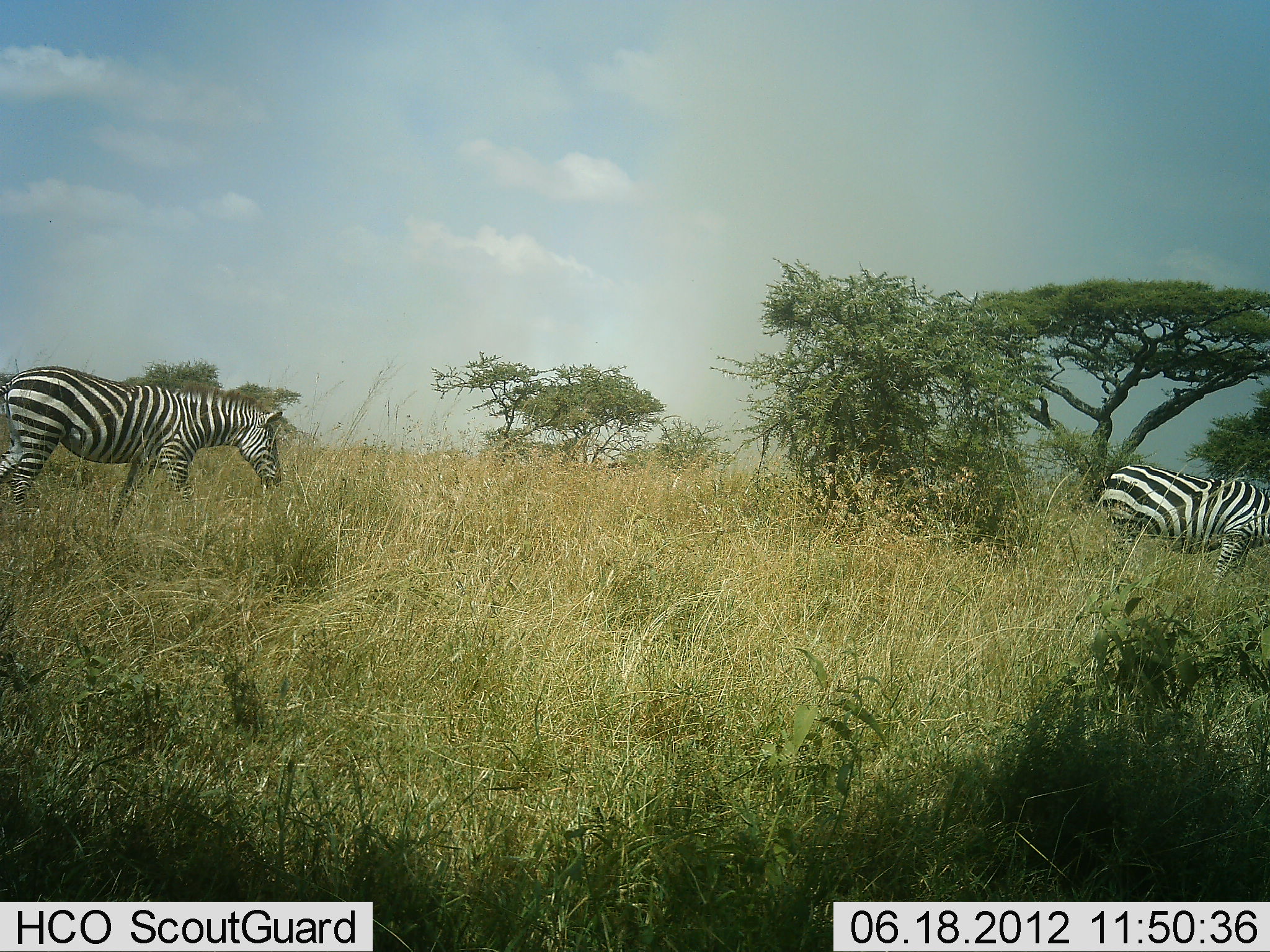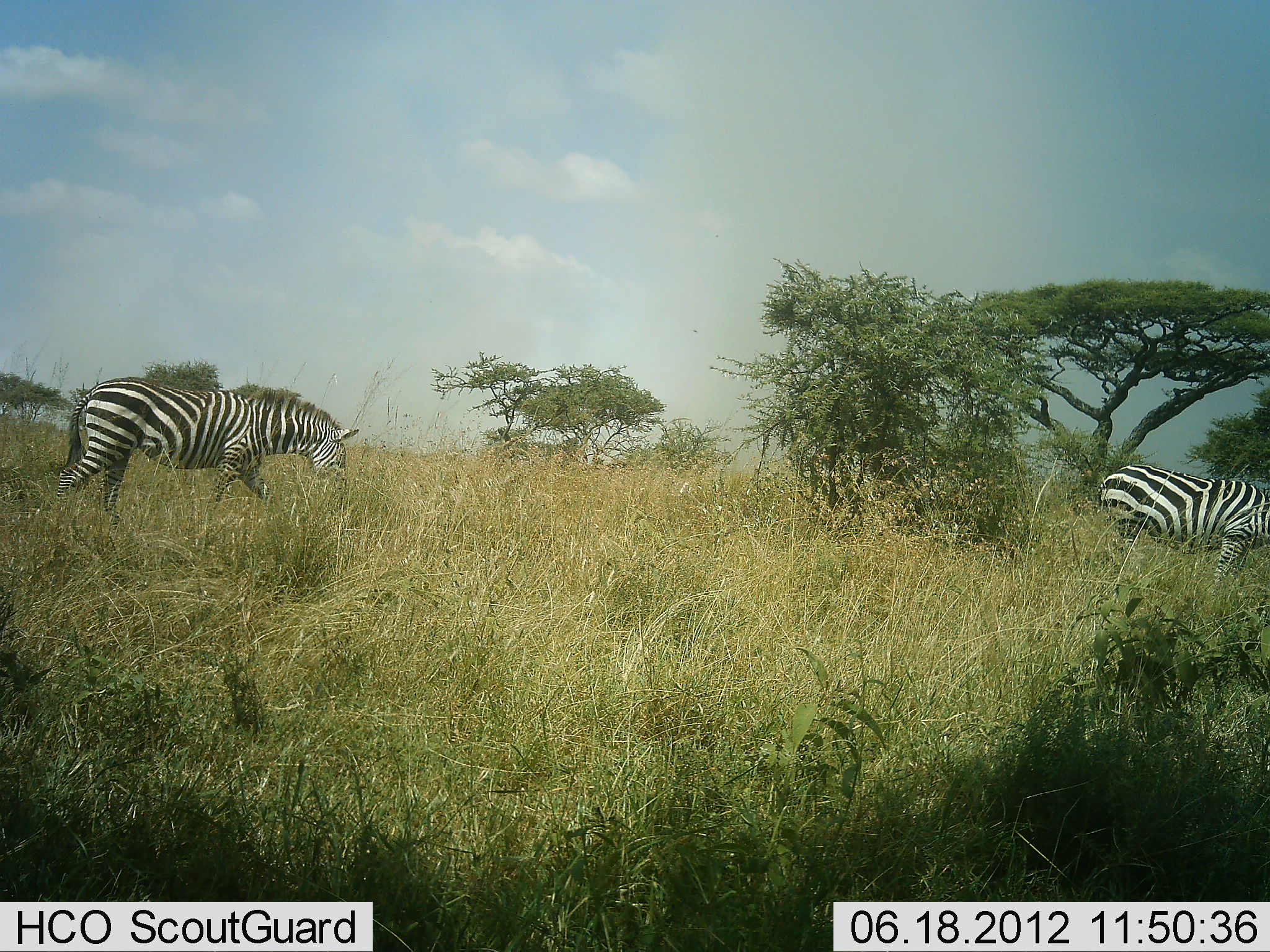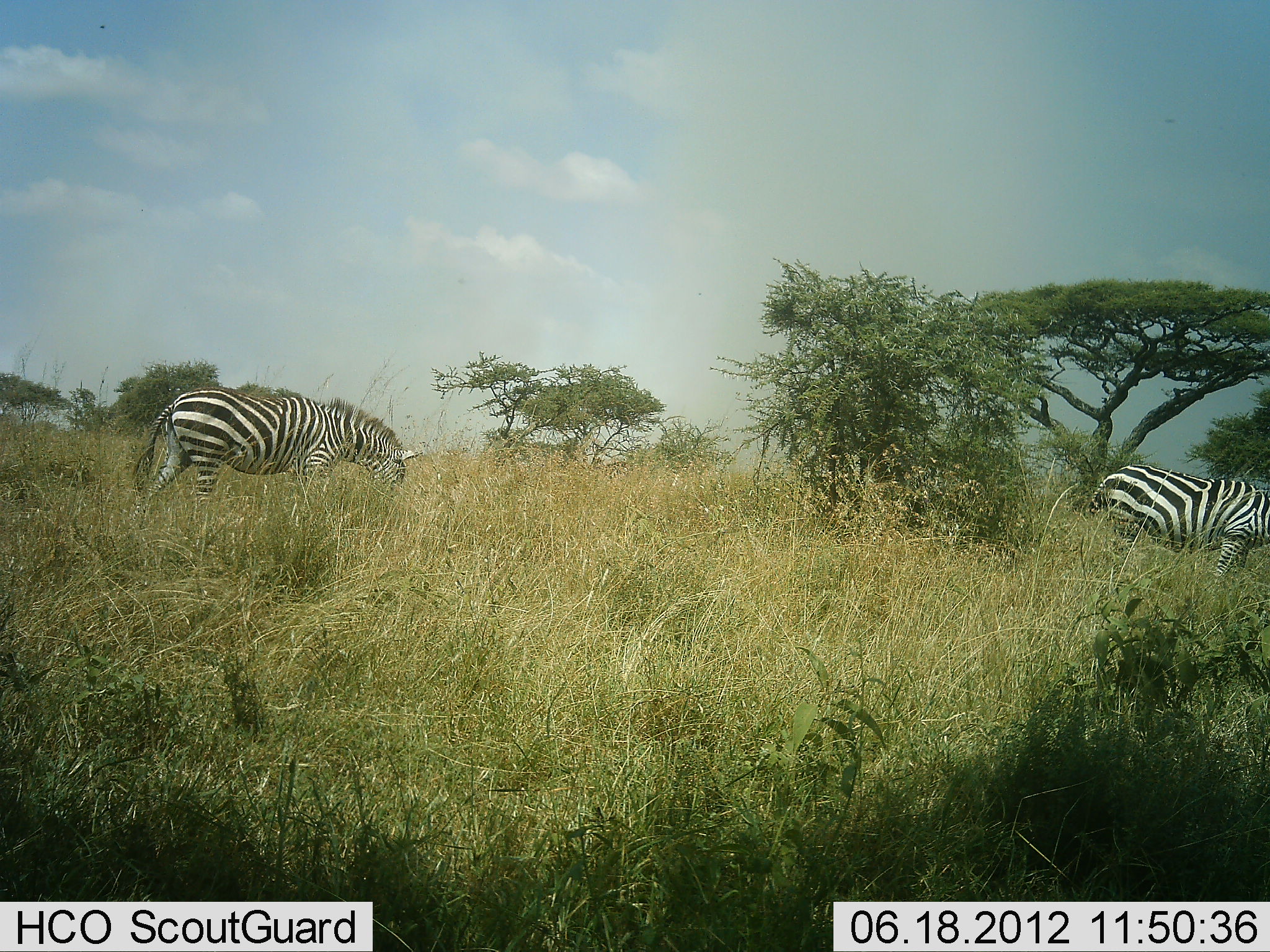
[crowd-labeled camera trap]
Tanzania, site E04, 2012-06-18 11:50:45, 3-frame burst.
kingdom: Animalia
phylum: Chordata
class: Mammalia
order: Perissodactyla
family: Equidae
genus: Equus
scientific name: Equus quagga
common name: plains zebra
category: zebra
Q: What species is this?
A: Zebra (plains zebra) (Equus quagga).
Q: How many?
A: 2.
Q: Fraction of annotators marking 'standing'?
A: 70%.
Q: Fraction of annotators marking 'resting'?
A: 0%.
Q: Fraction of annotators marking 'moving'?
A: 90%.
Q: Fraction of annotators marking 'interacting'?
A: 0%.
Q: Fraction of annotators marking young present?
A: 0%.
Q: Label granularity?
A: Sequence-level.